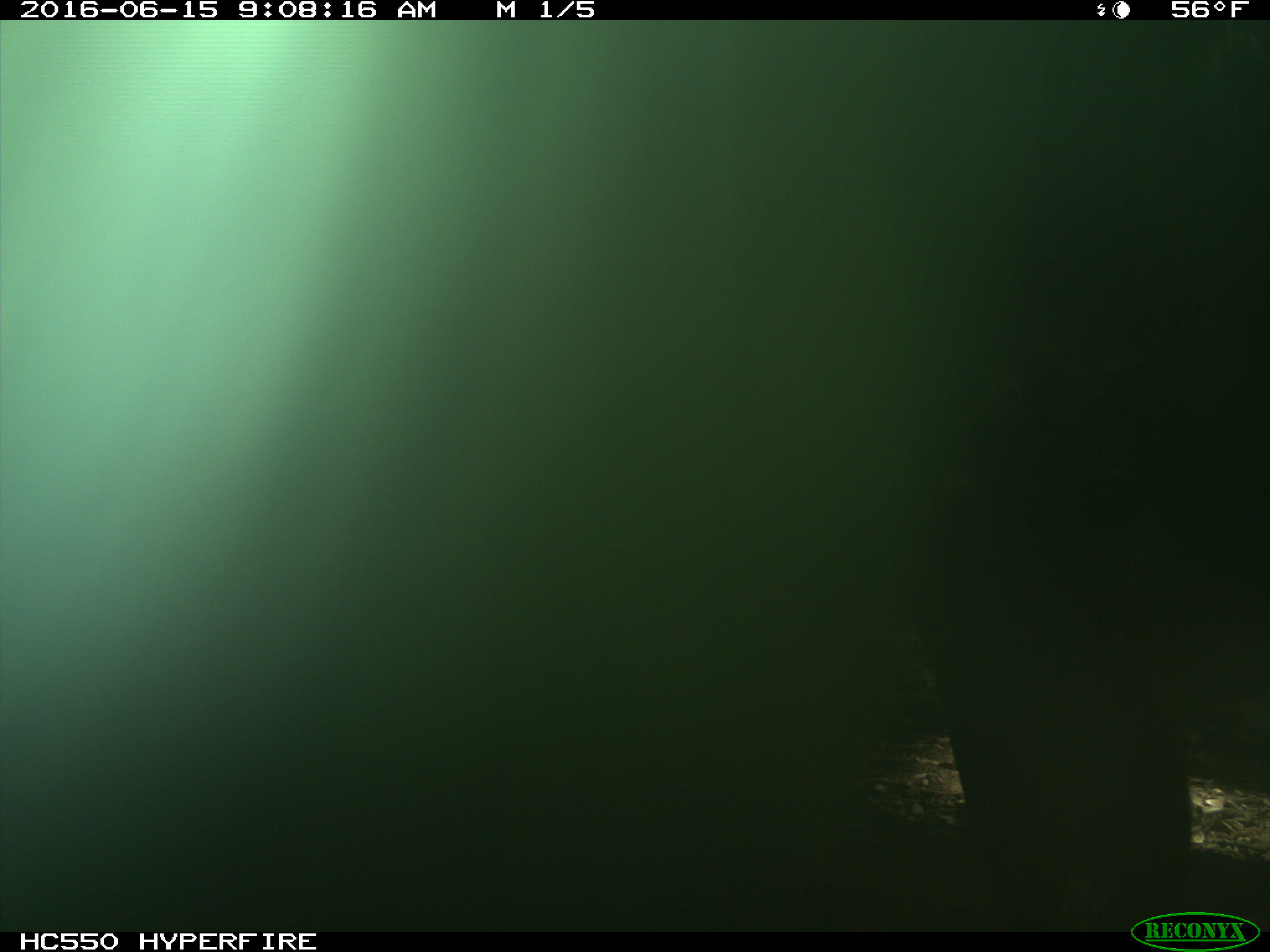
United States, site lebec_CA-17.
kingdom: Animalia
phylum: Chordata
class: Mammalia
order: Artiodactyla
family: Bovidae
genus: Bos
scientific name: Bos taurus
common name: domestic cow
Bos taurus (domestic cow).